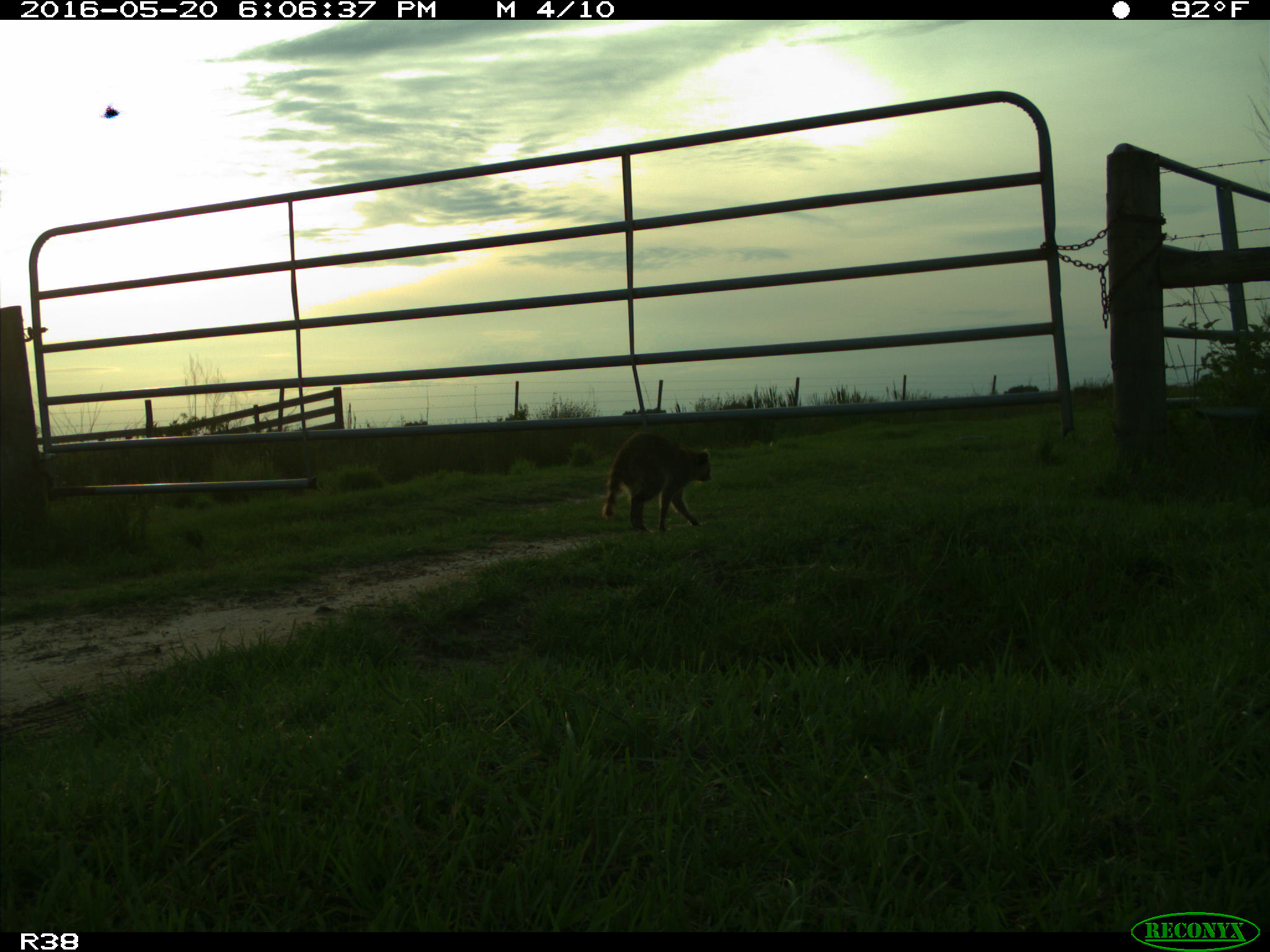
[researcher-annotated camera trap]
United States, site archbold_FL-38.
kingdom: Animalia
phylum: Chordata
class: Mammalia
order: Carnivora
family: Procyonidae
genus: Procyon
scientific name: Procyon lotor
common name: common raccoon